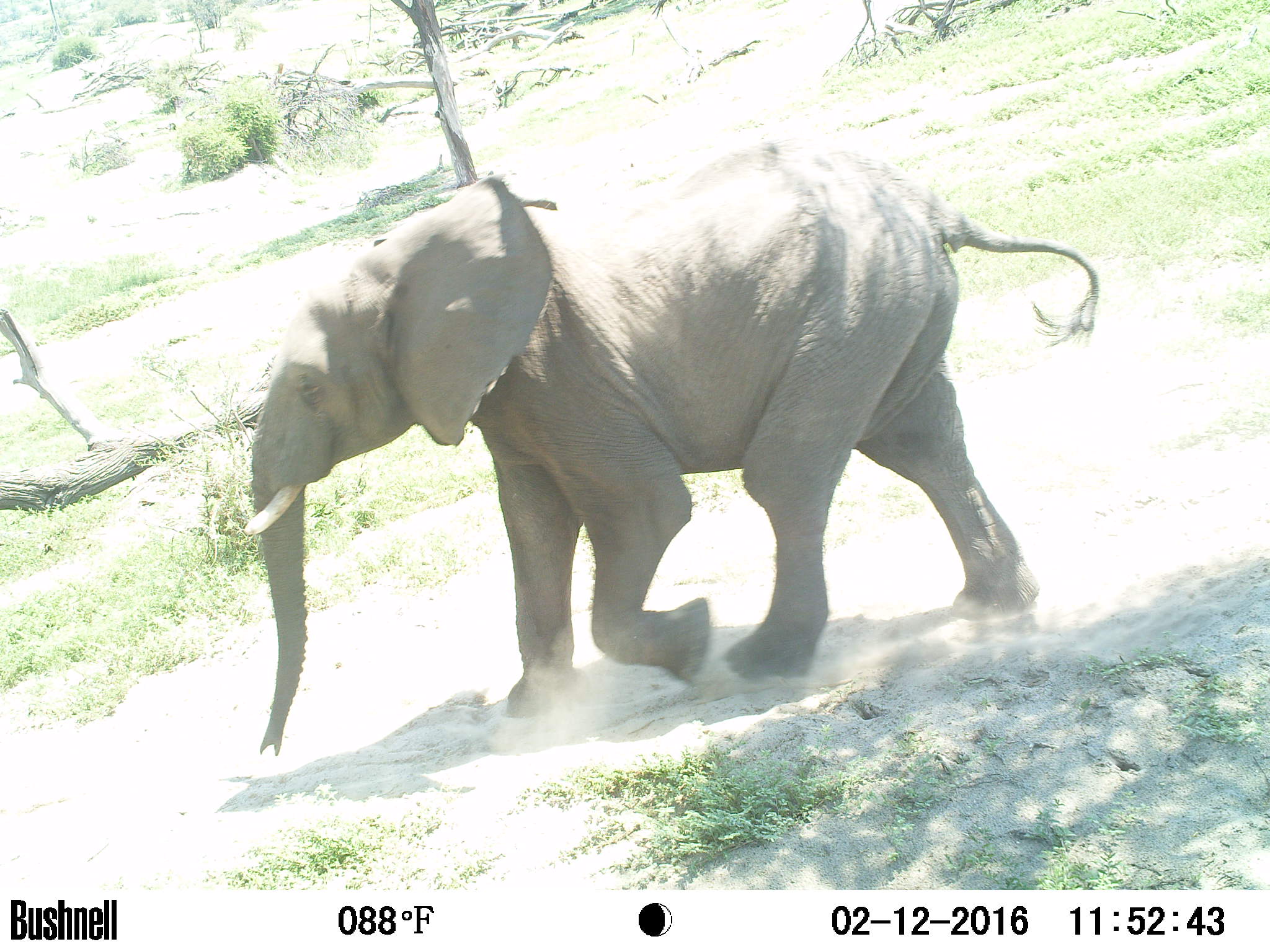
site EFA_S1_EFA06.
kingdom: Animalia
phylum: Chordata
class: Mammalia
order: Proboscidea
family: Elephantidae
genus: Loxodonta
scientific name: Loxodonta africana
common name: african bush elephant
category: elephant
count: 1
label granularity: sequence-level